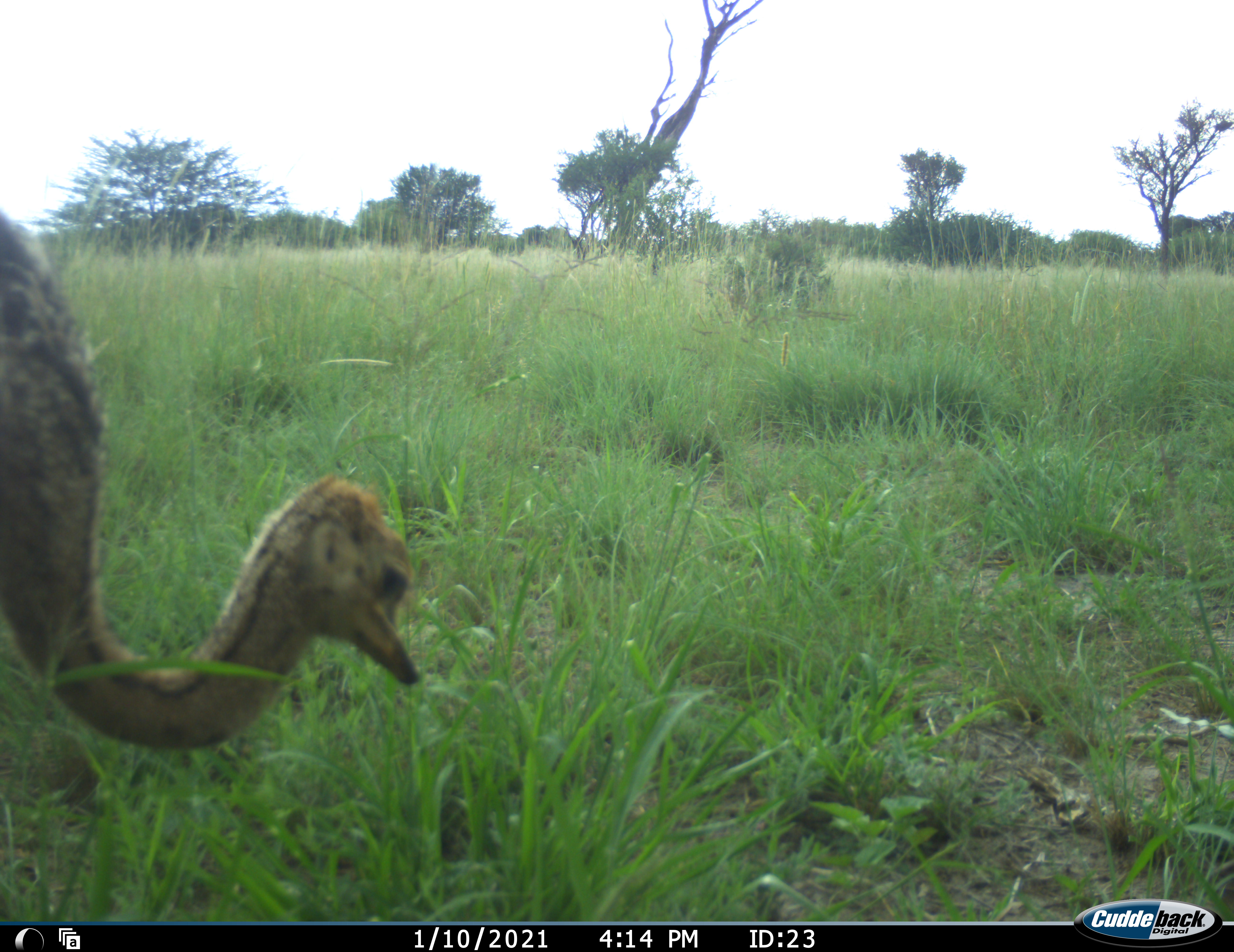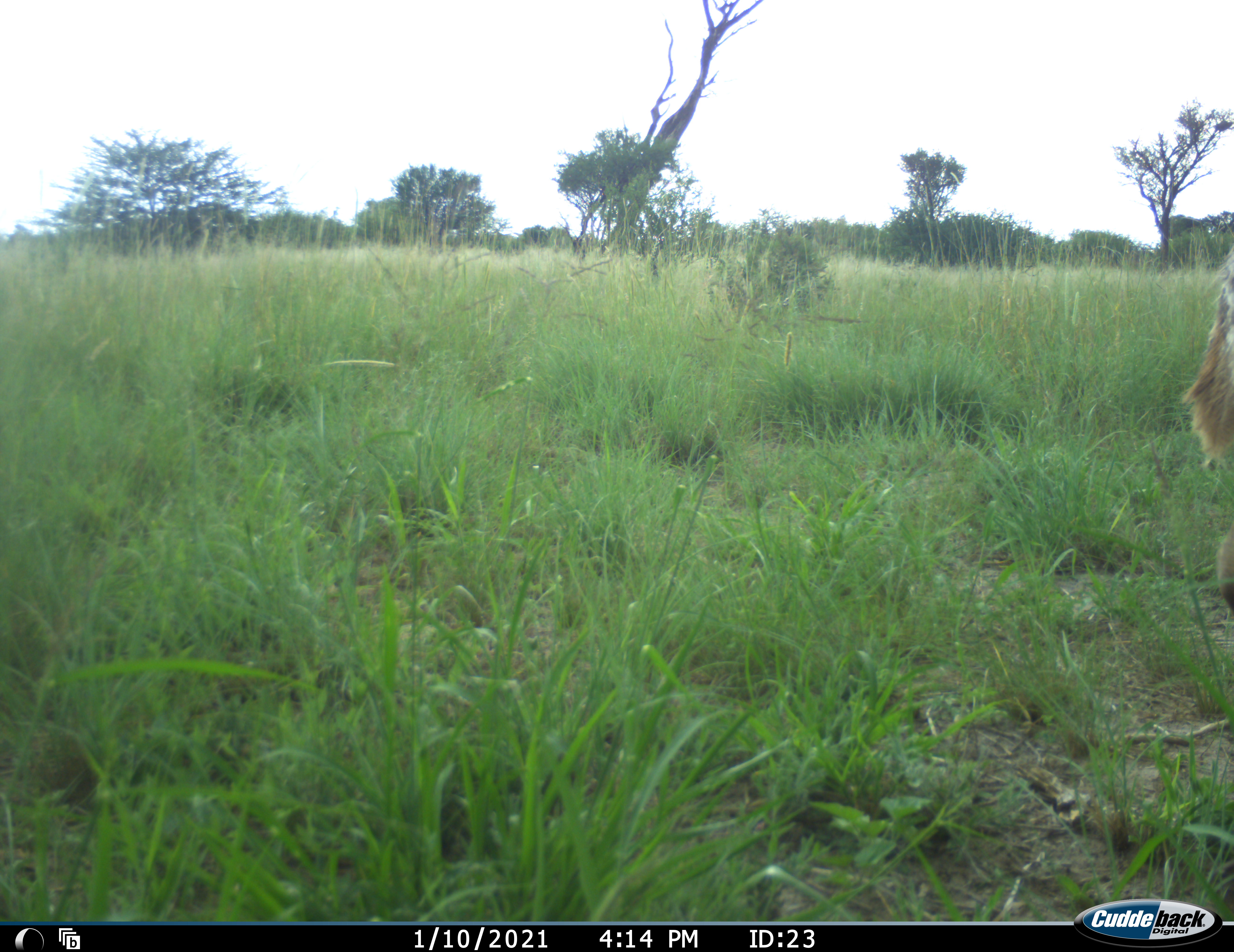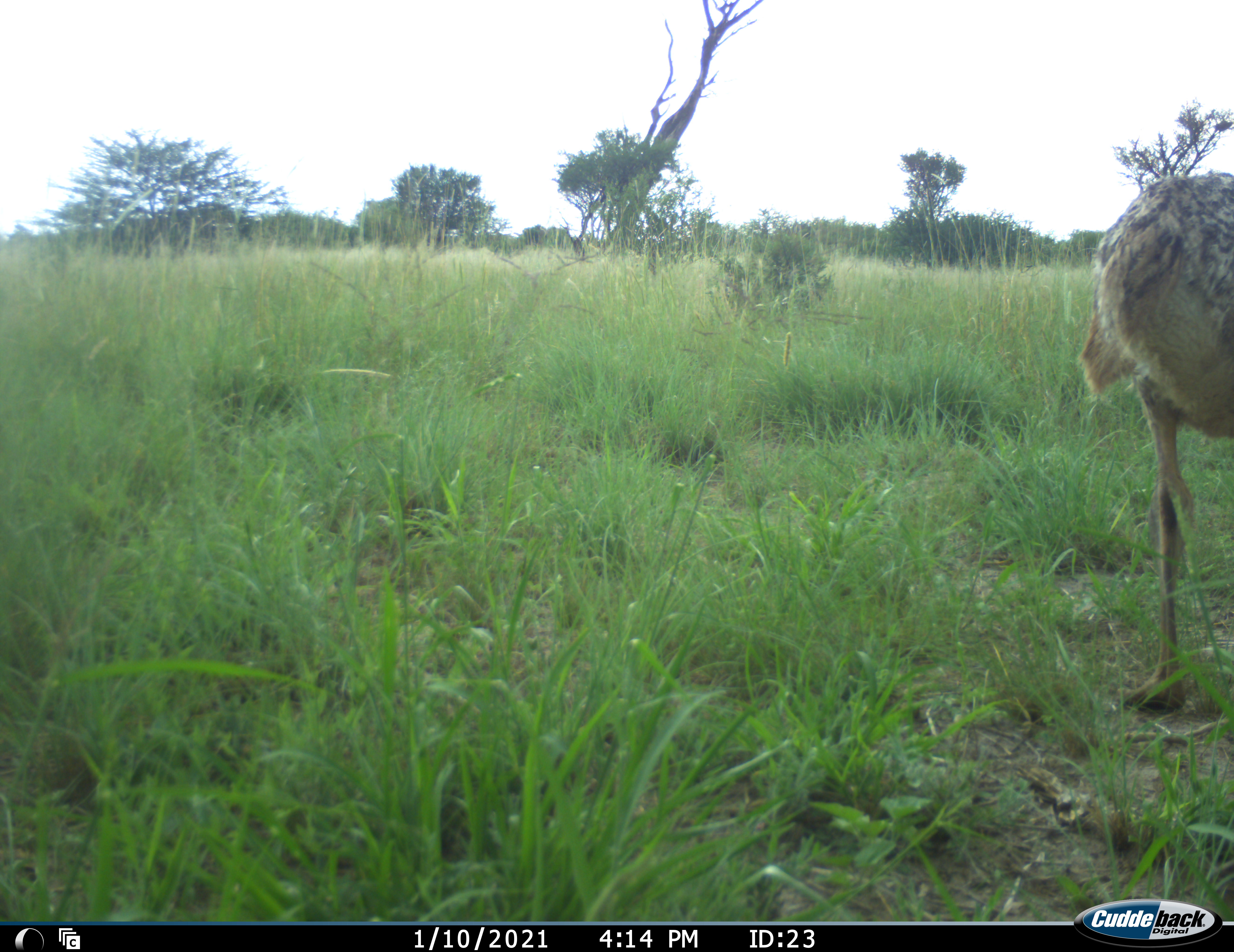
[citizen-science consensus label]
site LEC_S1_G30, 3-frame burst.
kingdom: Animalia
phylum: Chordata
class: Aves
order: Struthioniformes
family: Struthionidae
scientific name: Struthionidae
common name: ostrich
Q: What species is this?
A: Ostrich (Struthionidae).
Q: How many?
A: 1.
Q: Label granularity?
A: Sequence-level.